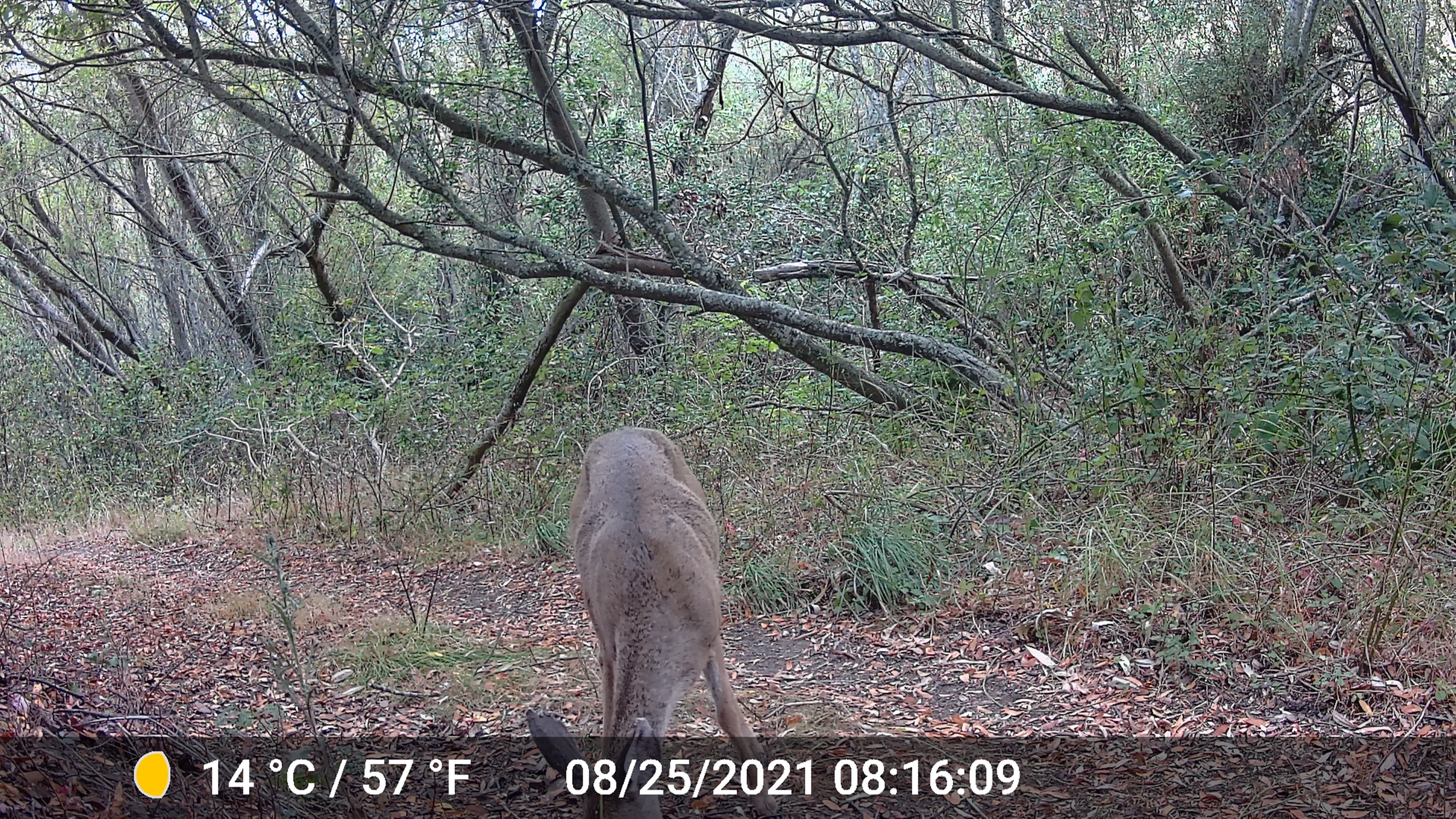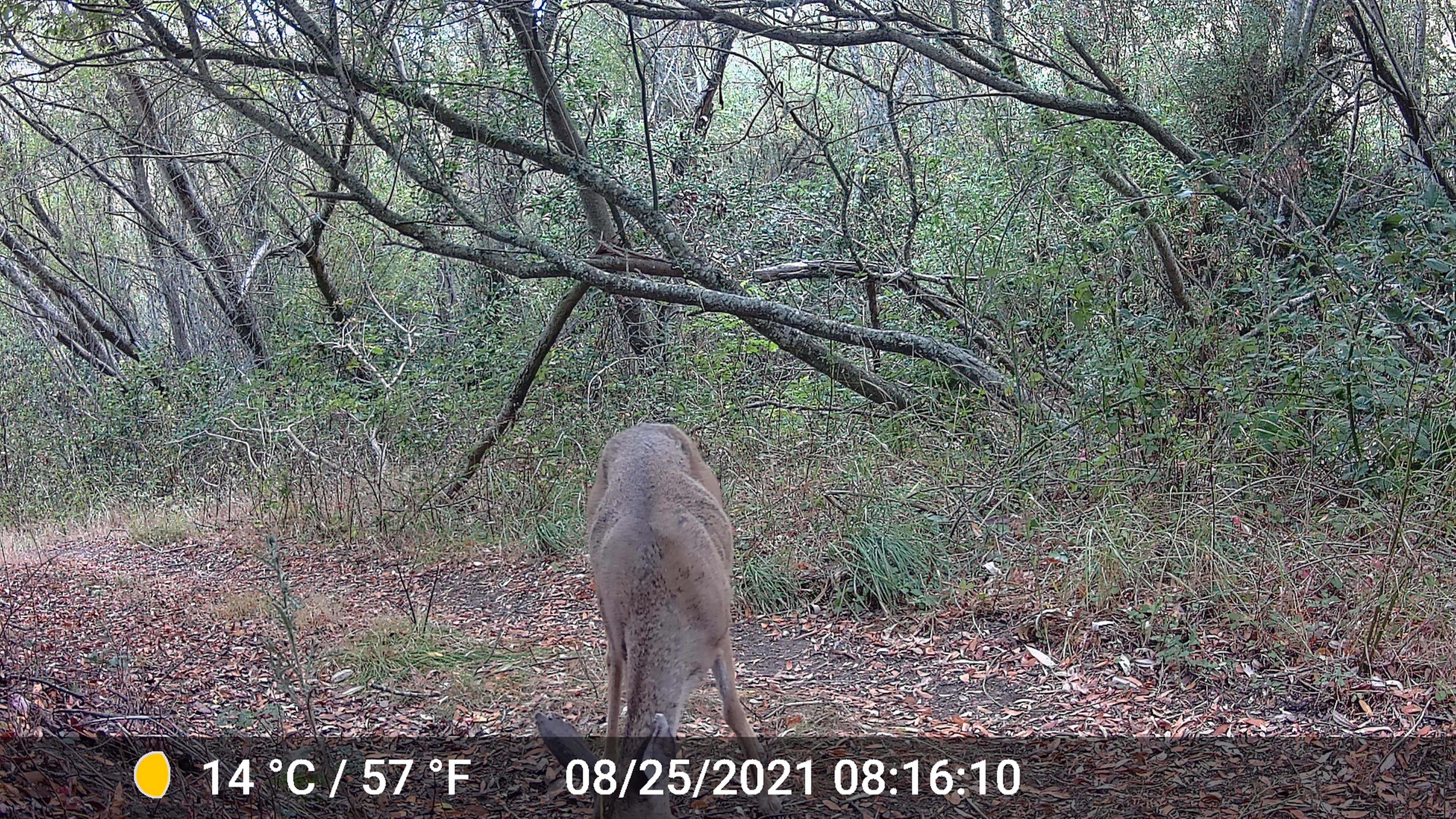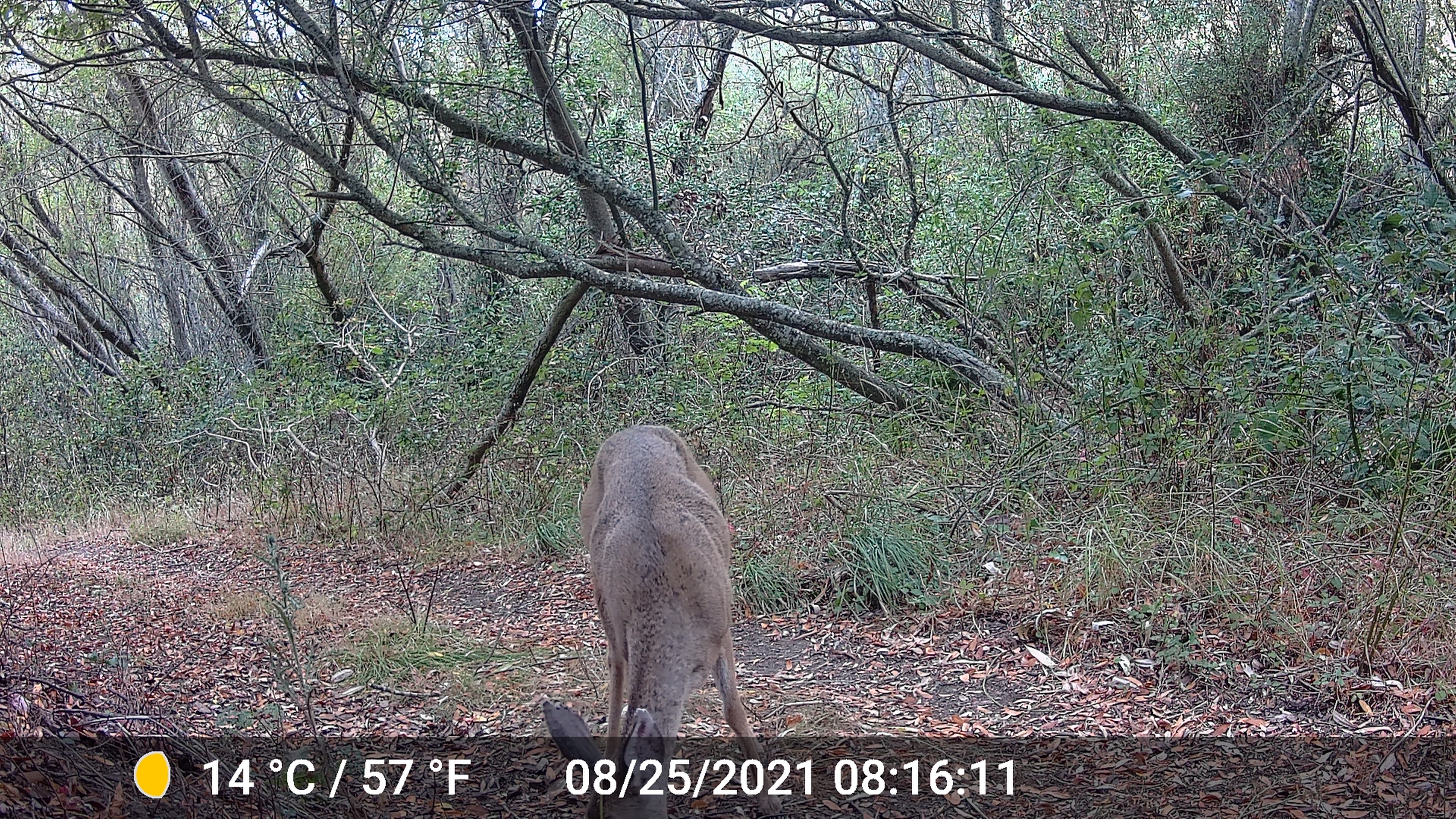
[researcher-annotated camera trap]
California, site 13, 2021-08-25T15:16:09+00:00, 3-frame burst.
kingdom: Animalia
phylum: Chordata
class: Mammalia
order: Artiodactyla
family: Cervidae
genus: Odocoileus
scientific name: Odocoileus hemionus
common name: mule deer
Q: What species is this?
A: Mule deer (Odocoileus hemionus).